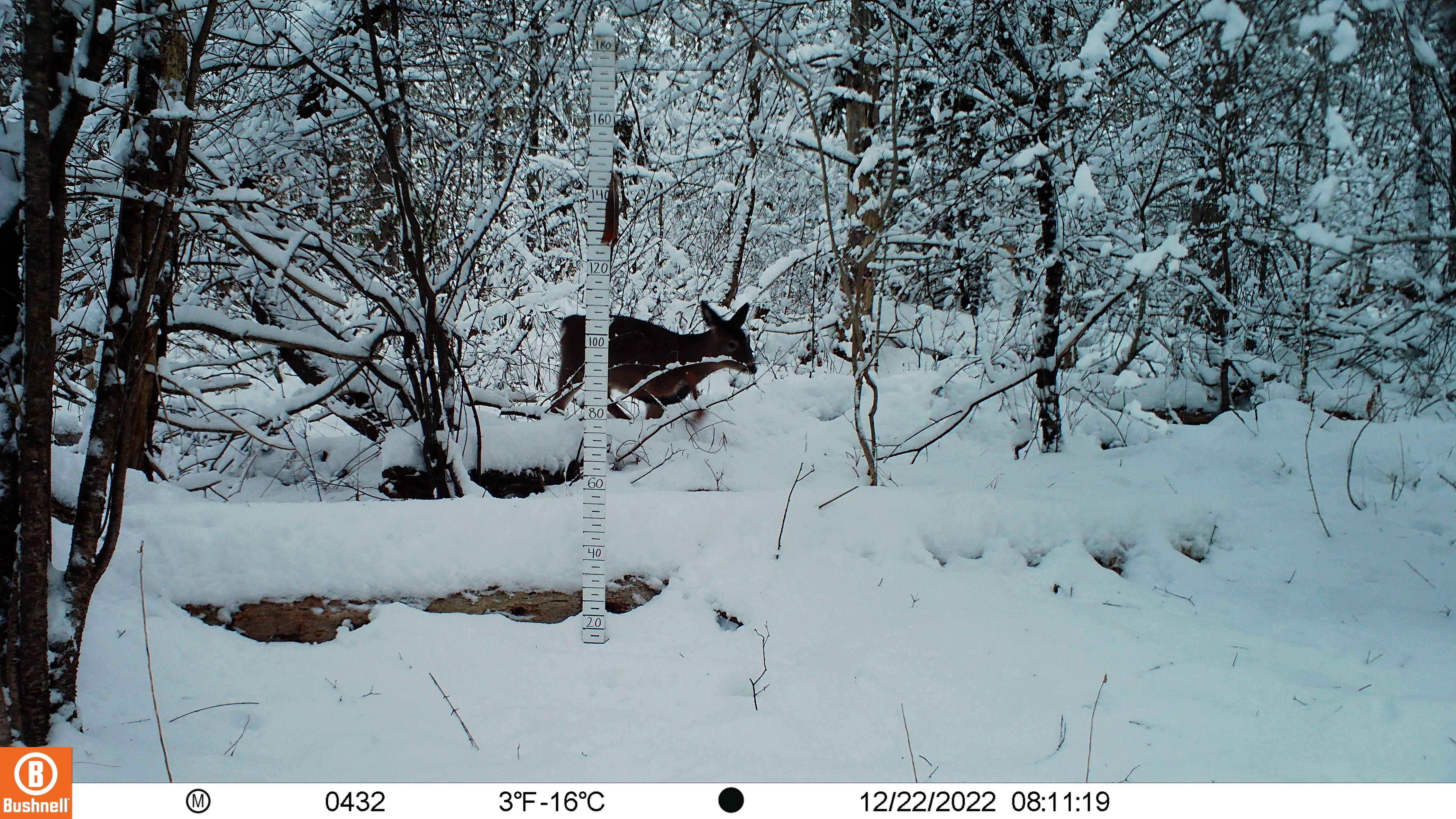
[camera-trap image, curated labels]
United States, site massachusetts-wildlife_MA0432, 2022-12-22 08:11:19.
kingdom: Animalia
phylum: Chordata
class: Mammalia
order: Artiodactyla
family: Cervidae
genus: Odocoileus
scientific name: Odocoileus virginianus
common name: white-tailed deer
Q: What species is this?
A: White-tailed deer (Odocoileus virginianus).